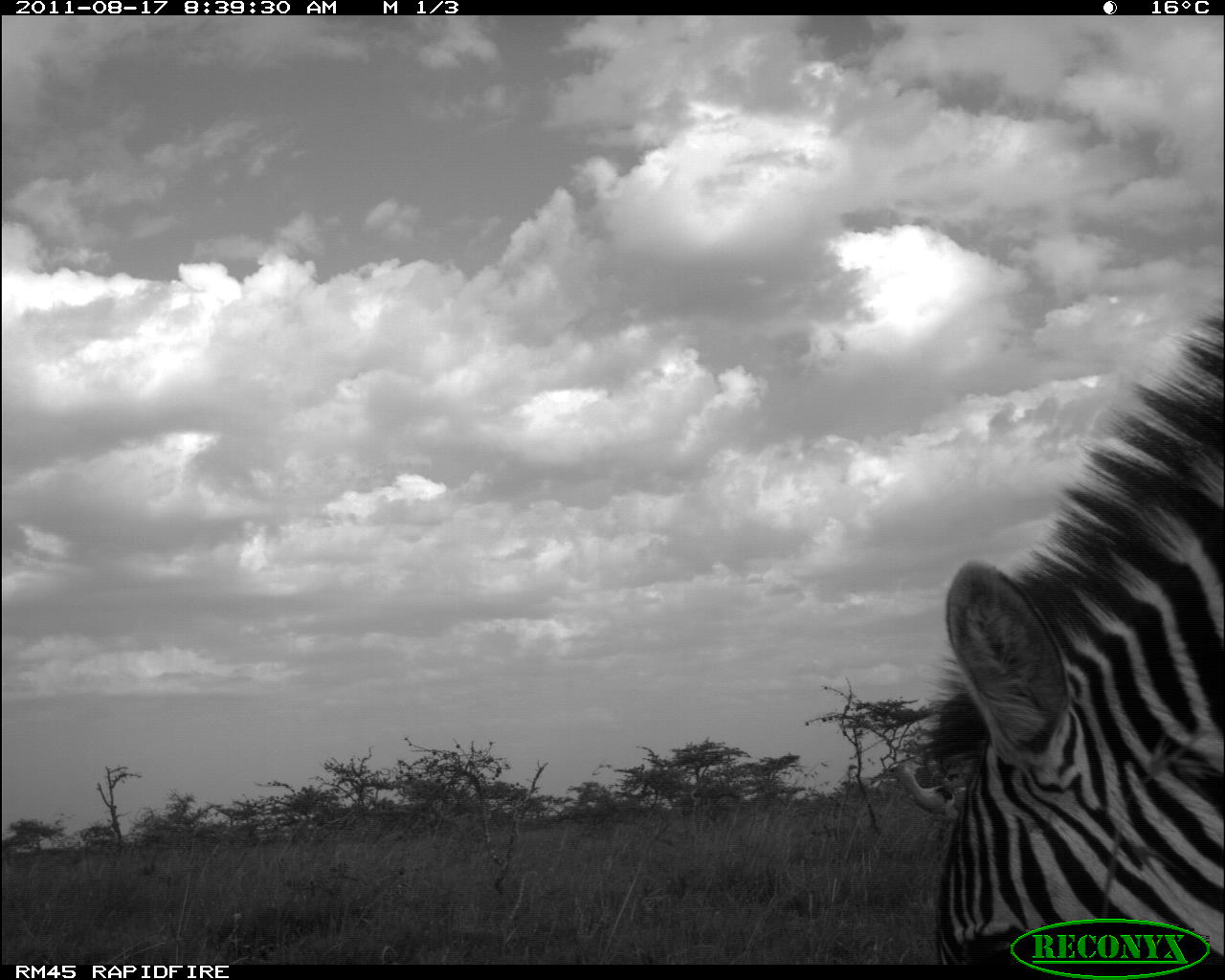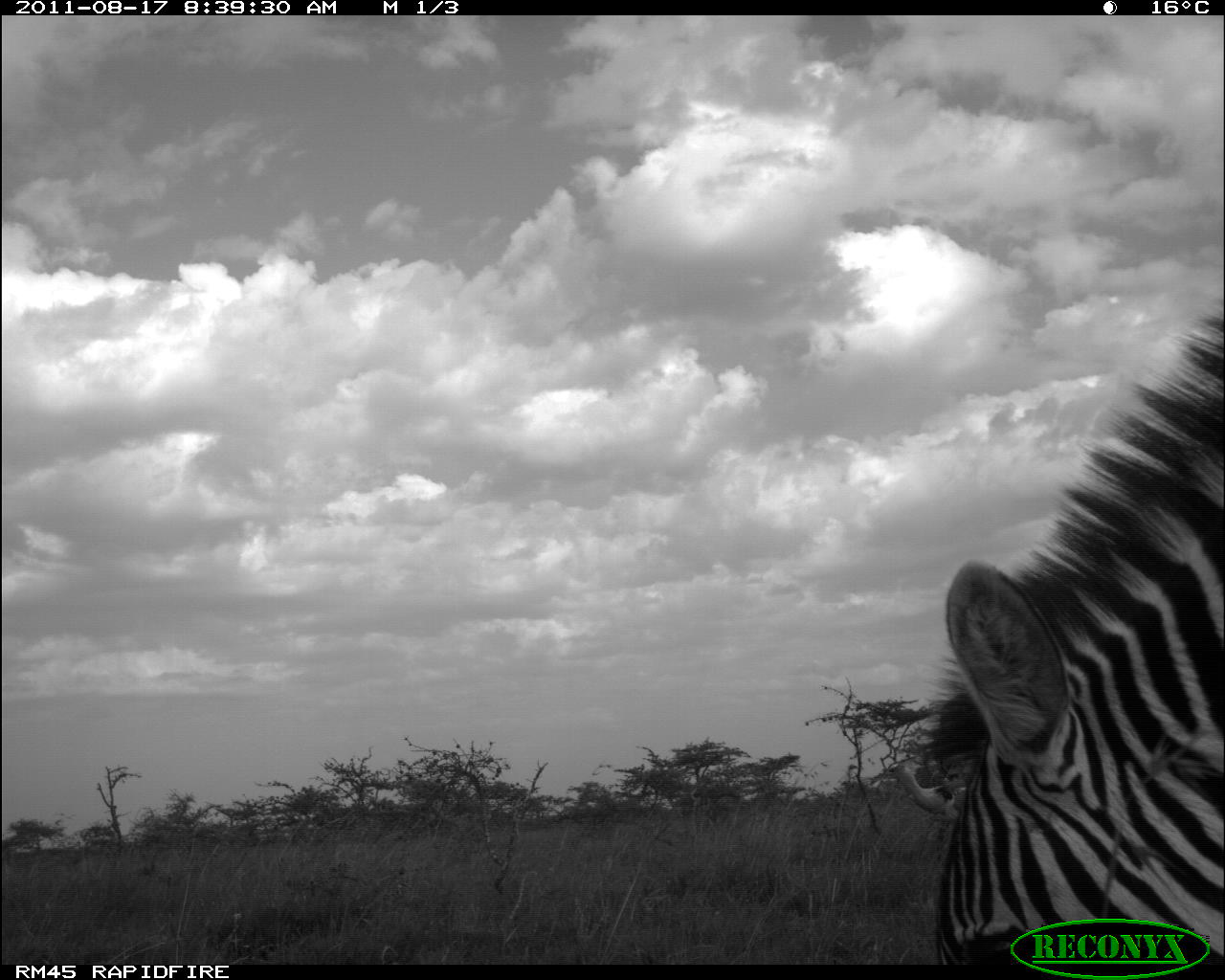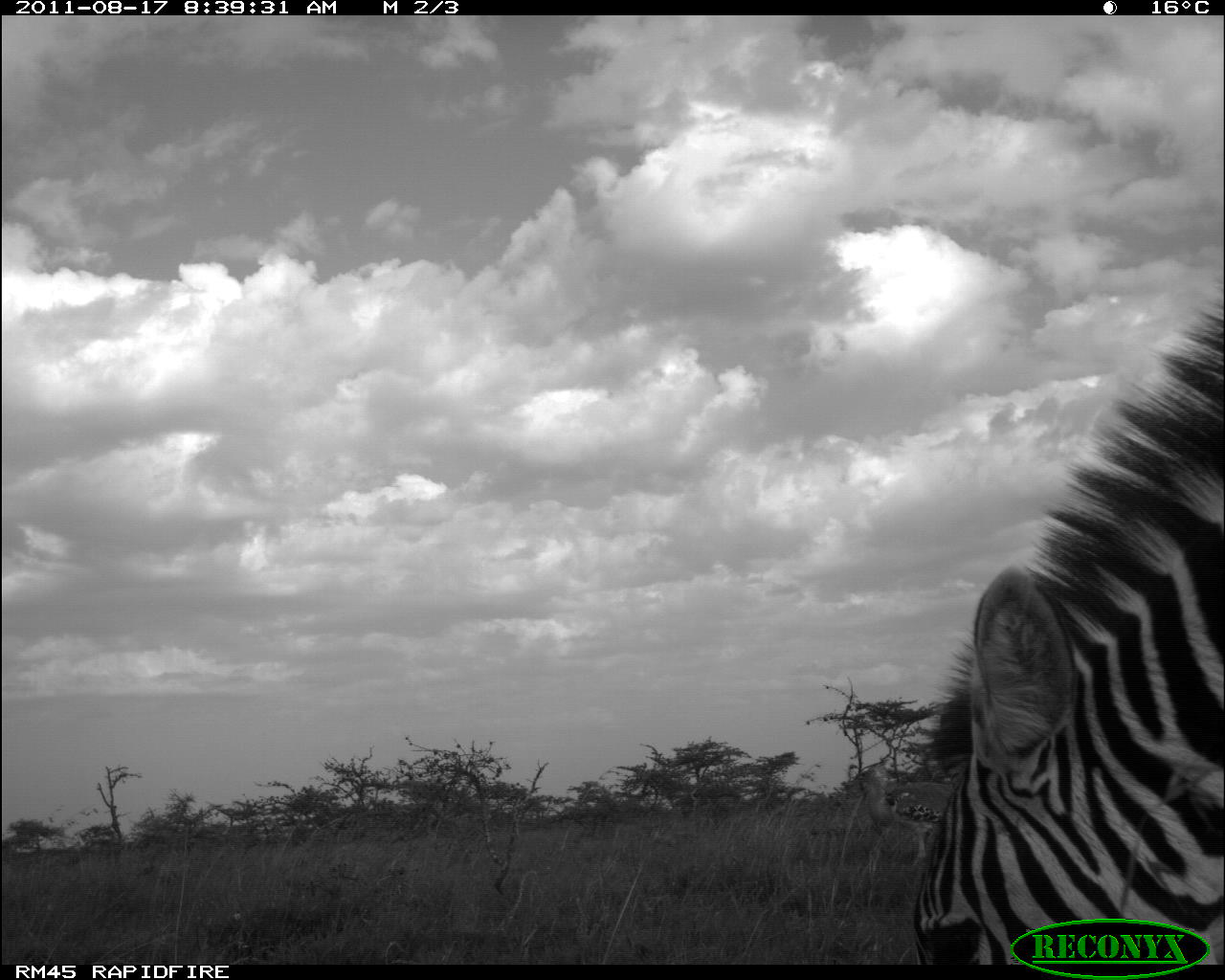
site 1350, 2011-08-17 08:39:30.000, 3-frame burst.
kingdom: Animalia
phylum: Chordata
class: Mammalia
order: Perissodactyla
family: Equidae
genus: Equus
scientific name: Equus quagga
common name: plains zebra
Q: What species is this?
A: Equus quagga (plains zebra).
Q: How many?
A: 1.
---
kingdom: Animalia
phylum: Chordata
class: Aves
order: Otidiformes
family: Otididae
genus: Ardeotis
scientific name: Ardeotis kori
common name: kori bustard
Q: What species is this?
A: Ardeotis kori (kori bustard).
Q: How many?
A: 1.